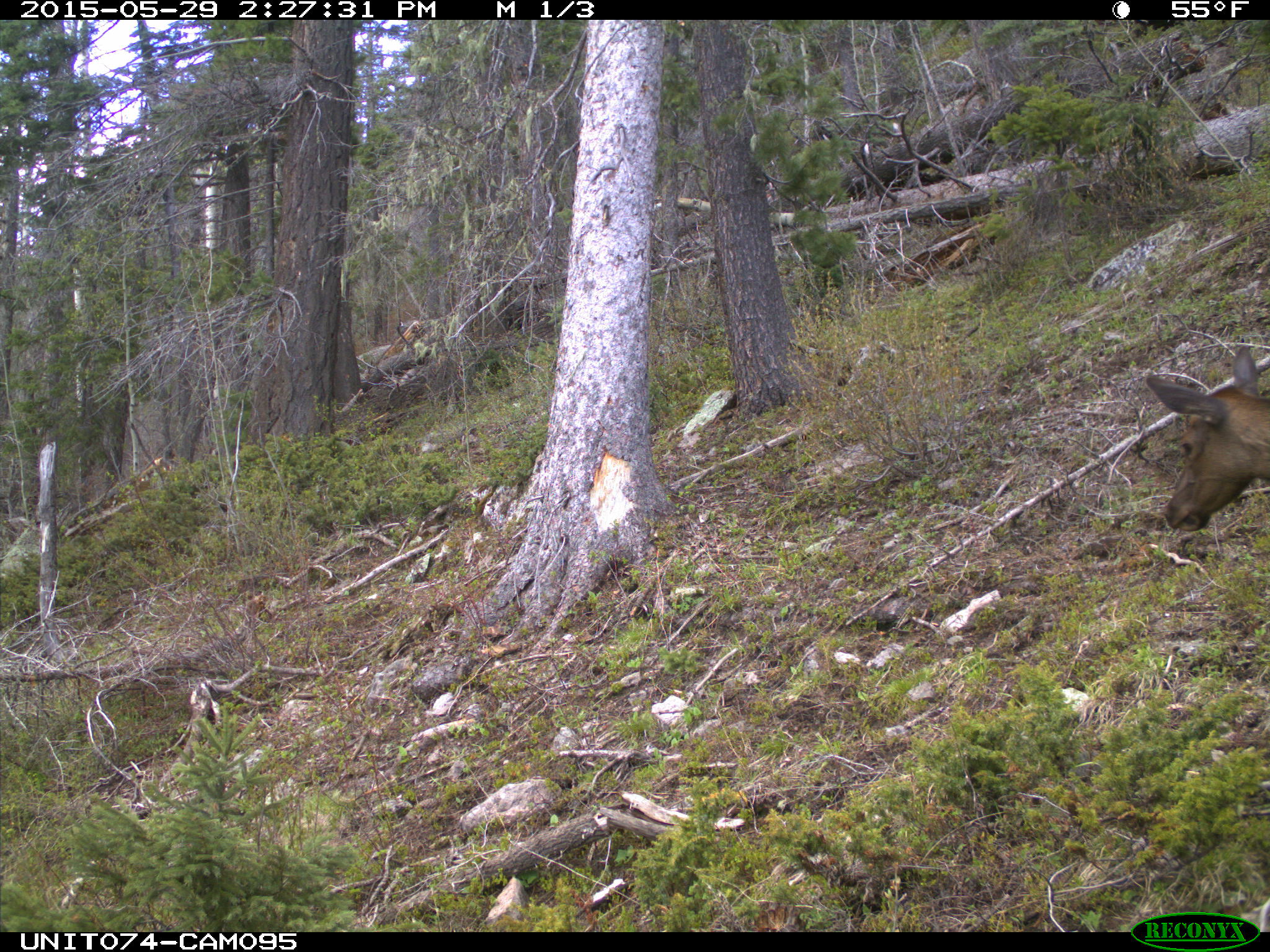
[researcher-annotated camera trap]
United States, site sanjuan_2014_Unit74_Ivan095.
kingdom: Animalia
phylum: Chordata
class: Mammalia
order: Artiodactyla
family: Cervidae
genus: Cervus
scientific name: Cervus elaphus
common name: red deer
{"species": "Cervus elaphus (red deer)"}